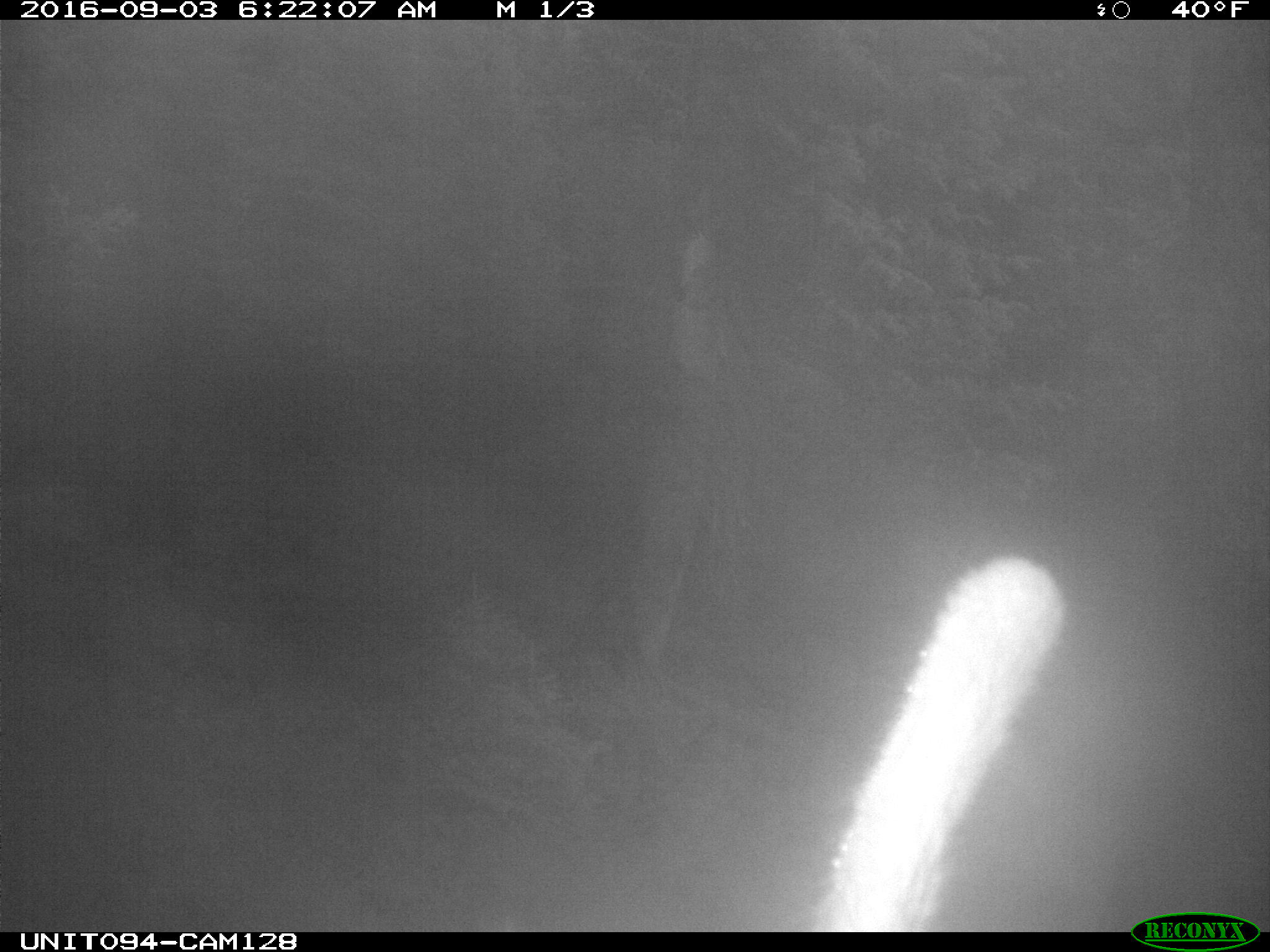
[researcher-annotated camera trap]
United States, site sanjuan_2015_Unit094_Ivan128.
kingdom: Animalia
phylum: Chordata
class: Mammalia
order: Artiodactyla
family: Cervidae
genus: Cervus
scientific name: Cervus elaphus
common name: red deer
Cervus elaphus (red deer).